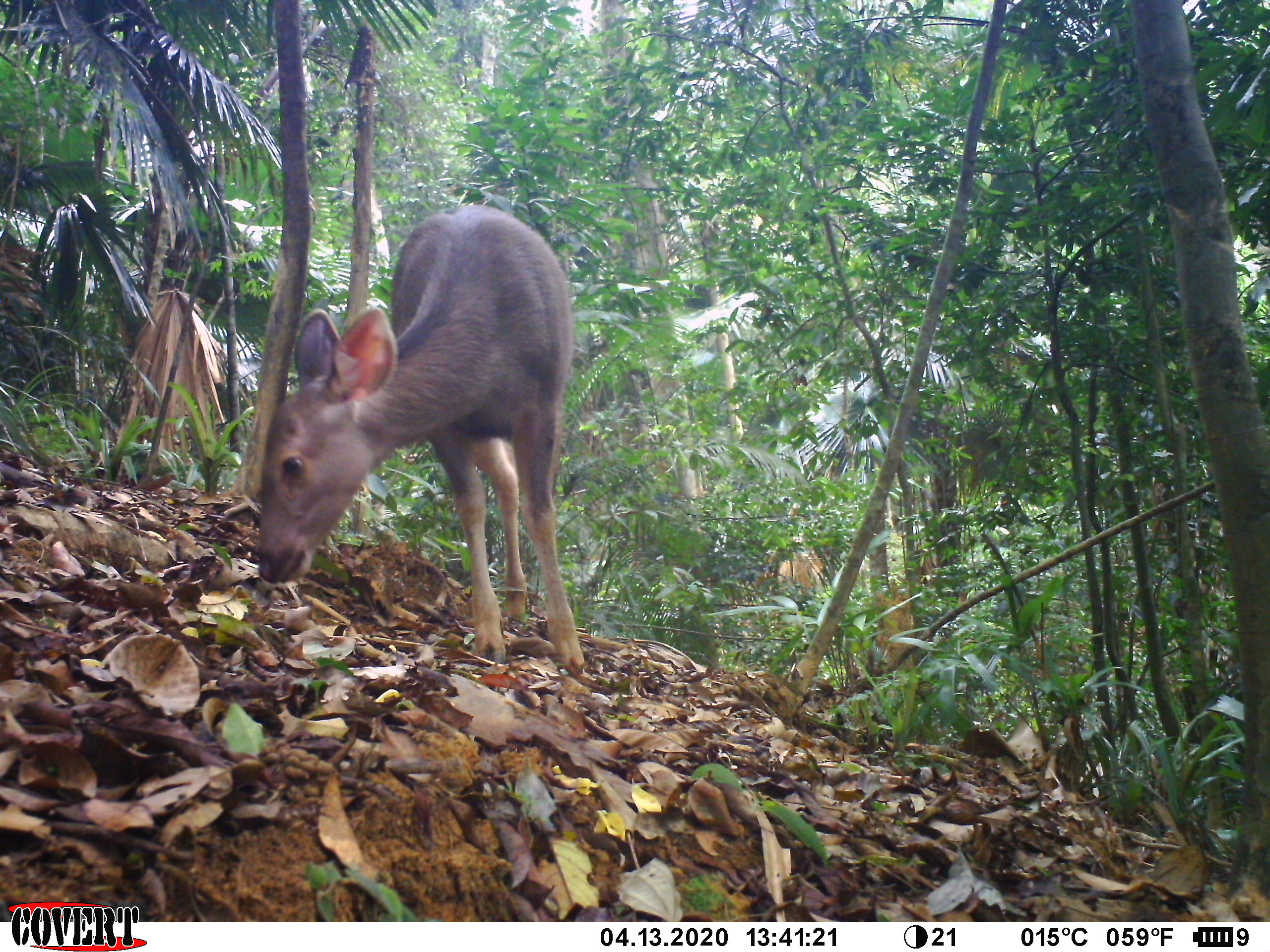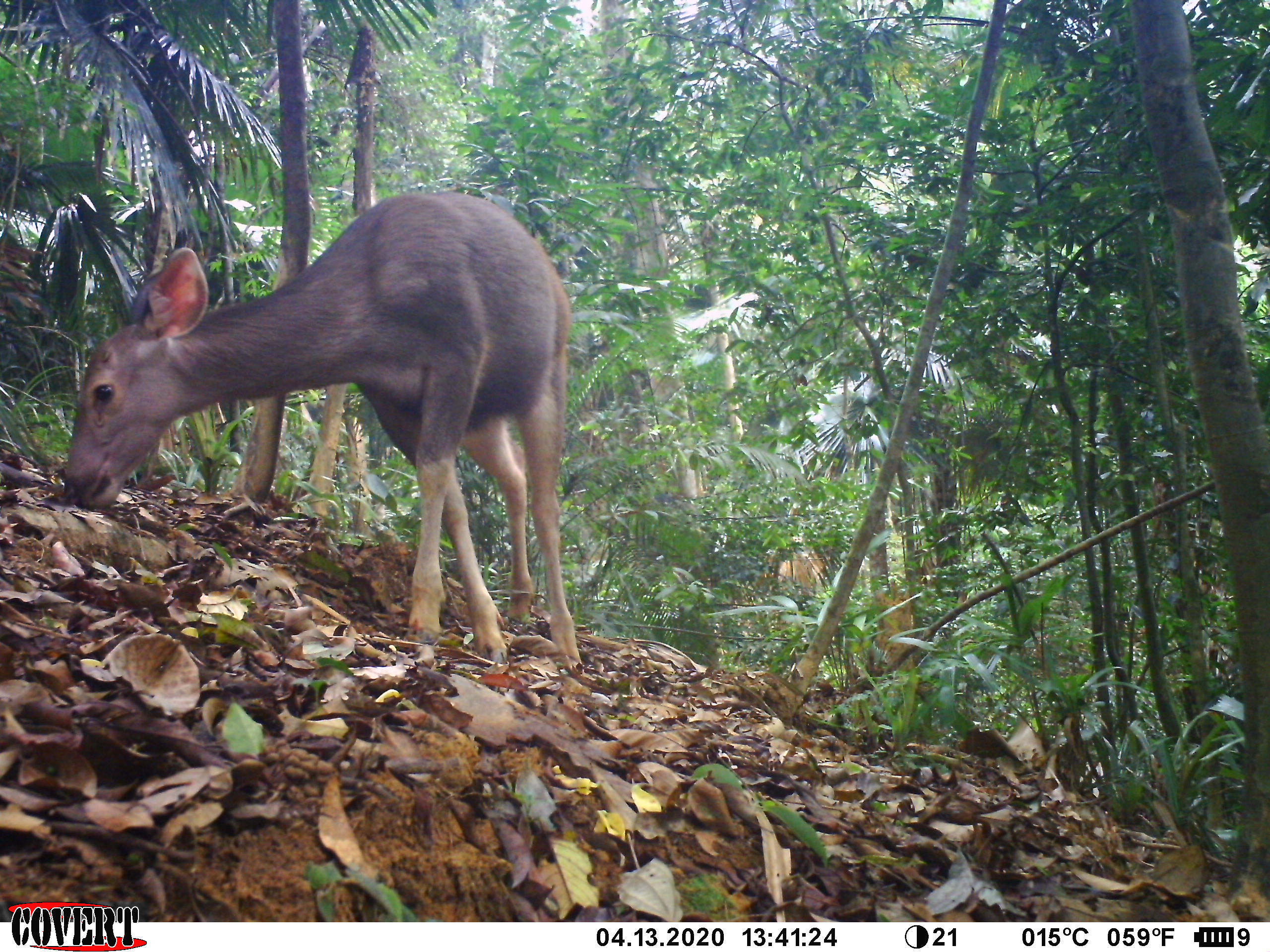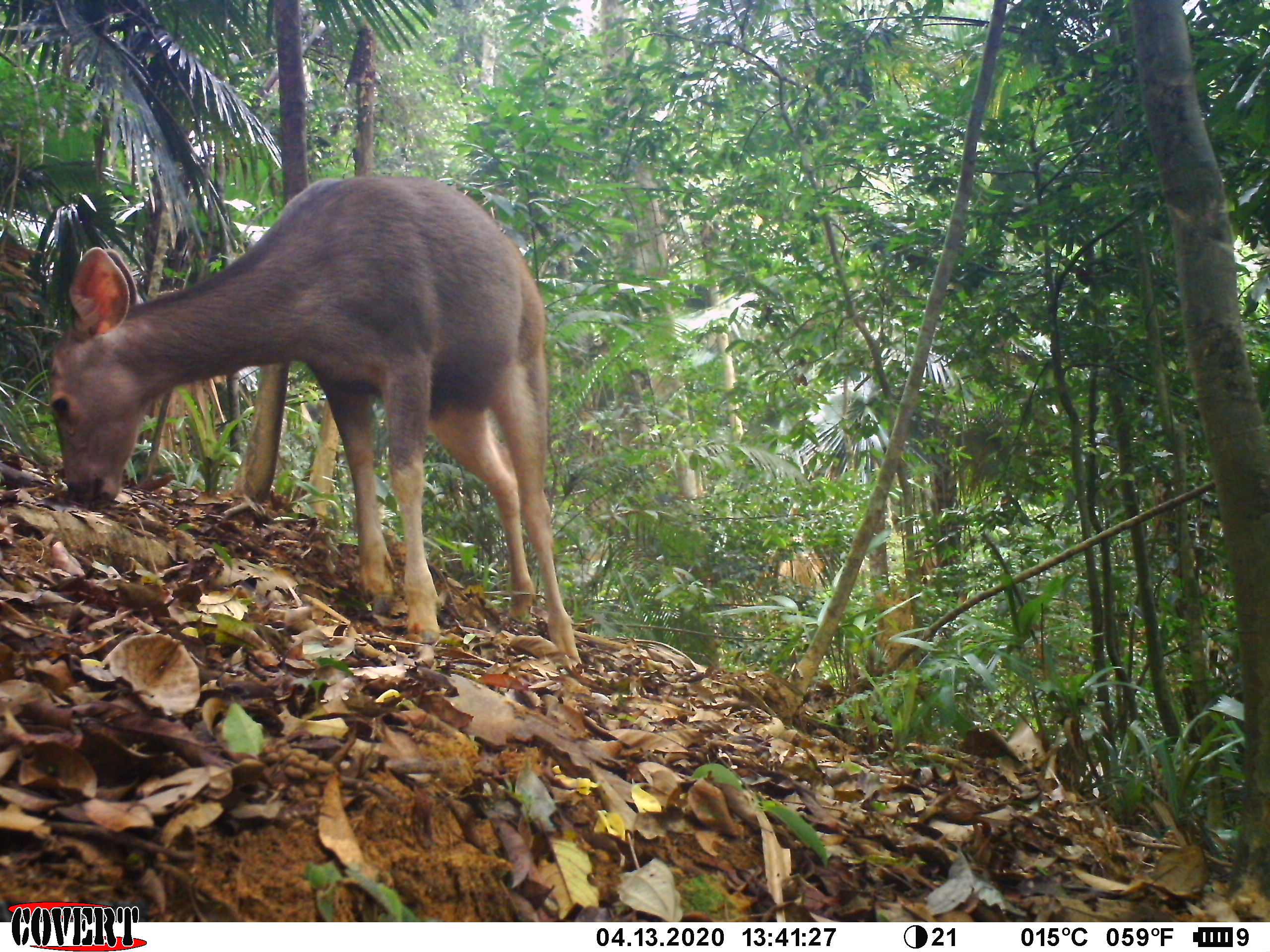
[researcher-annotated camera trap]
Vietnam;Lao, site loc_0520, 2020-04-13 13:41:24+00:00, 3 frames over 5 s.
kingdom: Animalia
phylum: Chordata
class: Mammalia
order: Artiodactyla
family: Cervidae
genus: Rusa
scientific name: Rusa unicolor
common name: sambar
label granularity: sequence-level